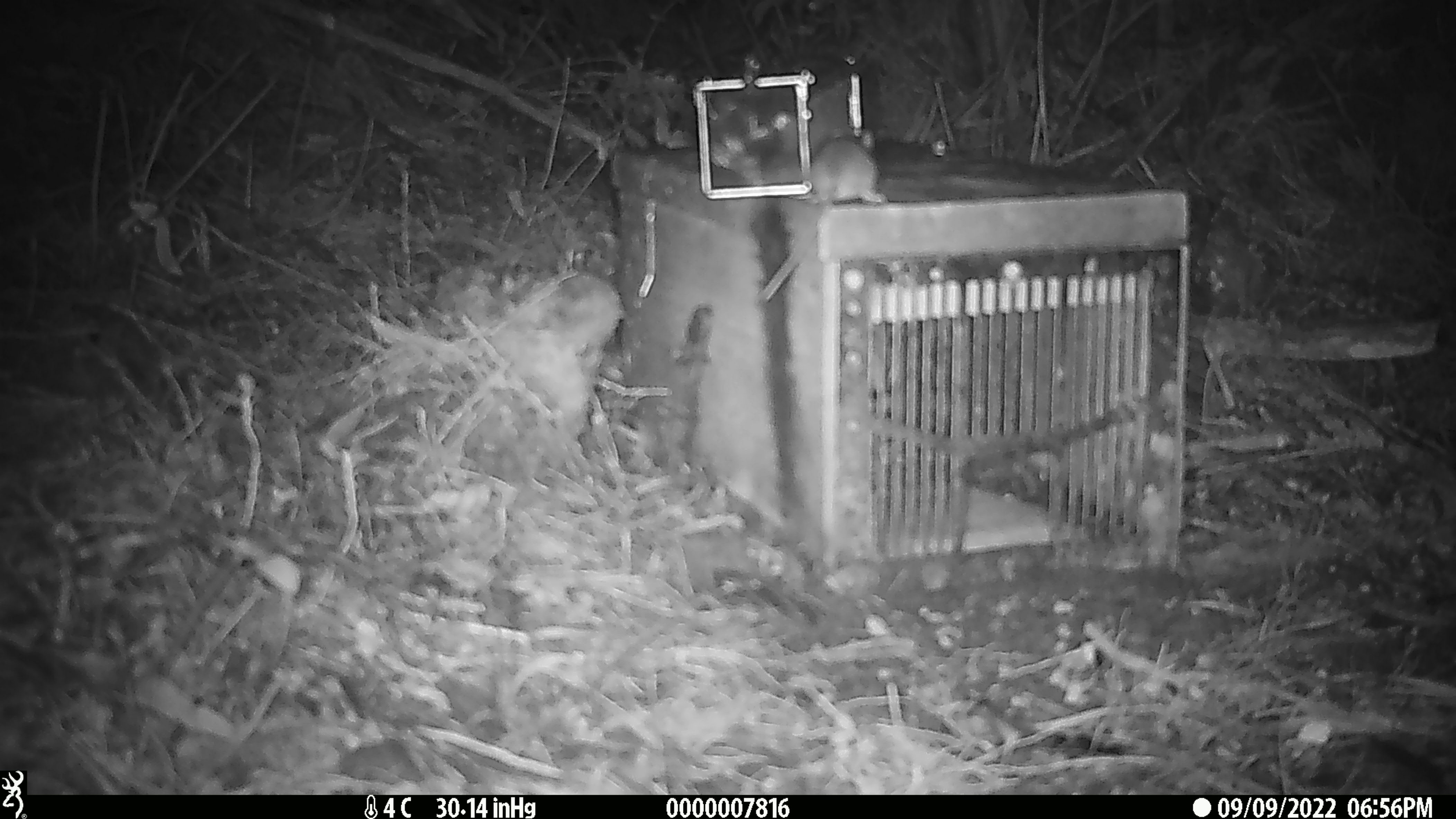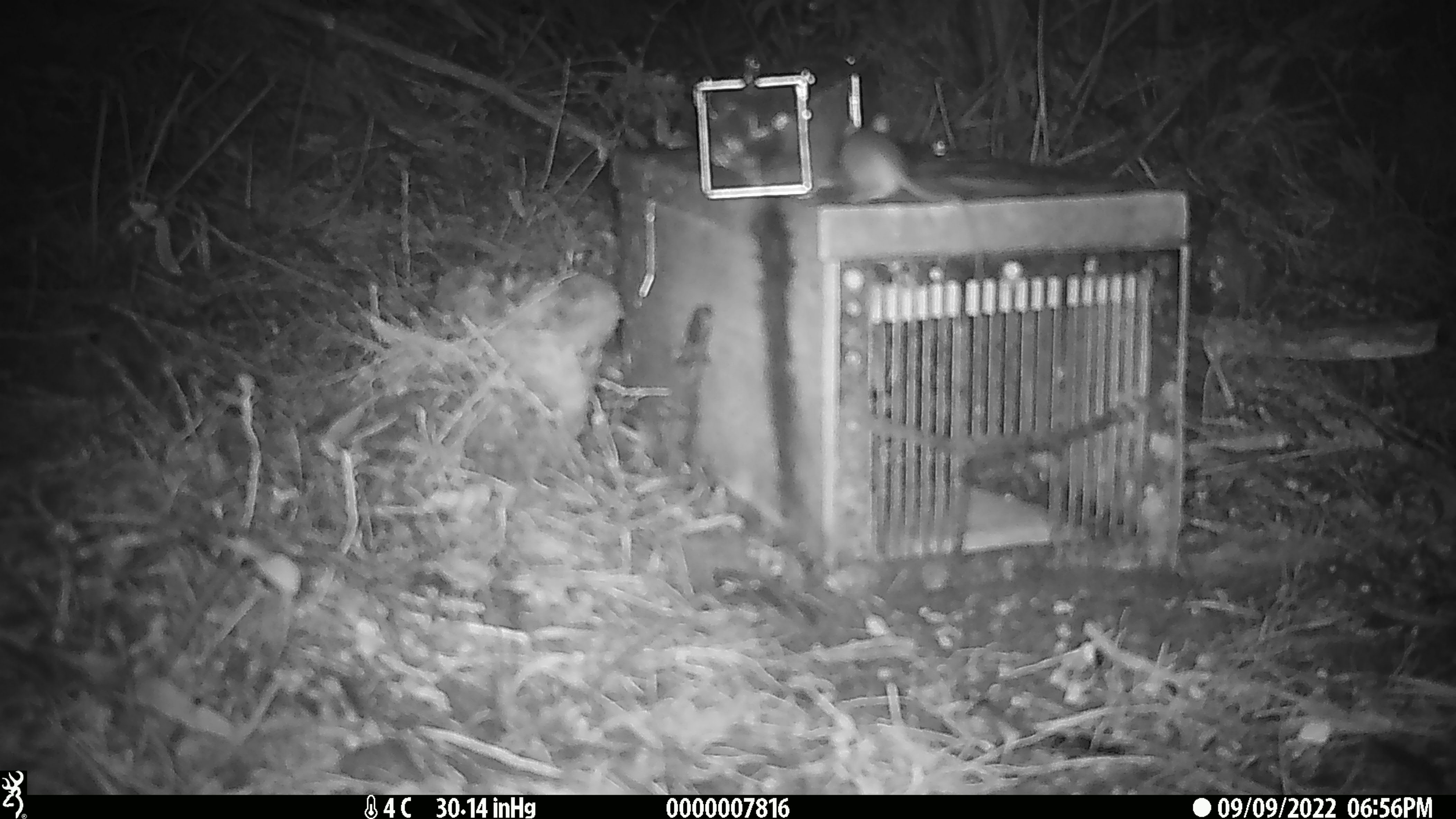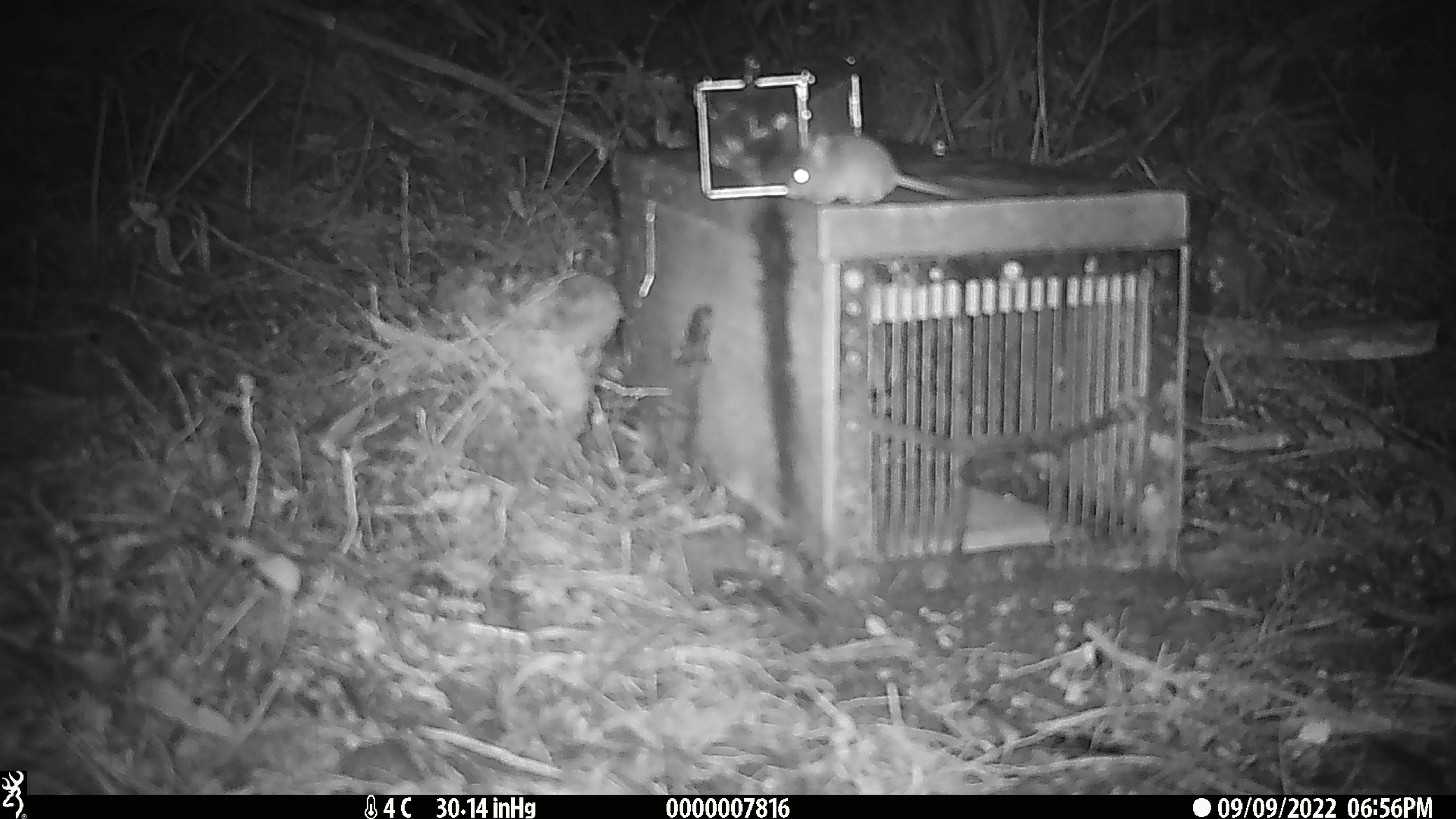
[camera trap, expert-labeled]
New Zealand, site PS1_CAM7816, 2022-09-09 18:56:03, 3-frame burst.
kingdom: Animalia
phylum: Chordata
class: Mammalia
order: Rodentia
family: Muridae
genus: Mus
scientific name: Mus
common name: mouse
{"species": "mouse (Mus)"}